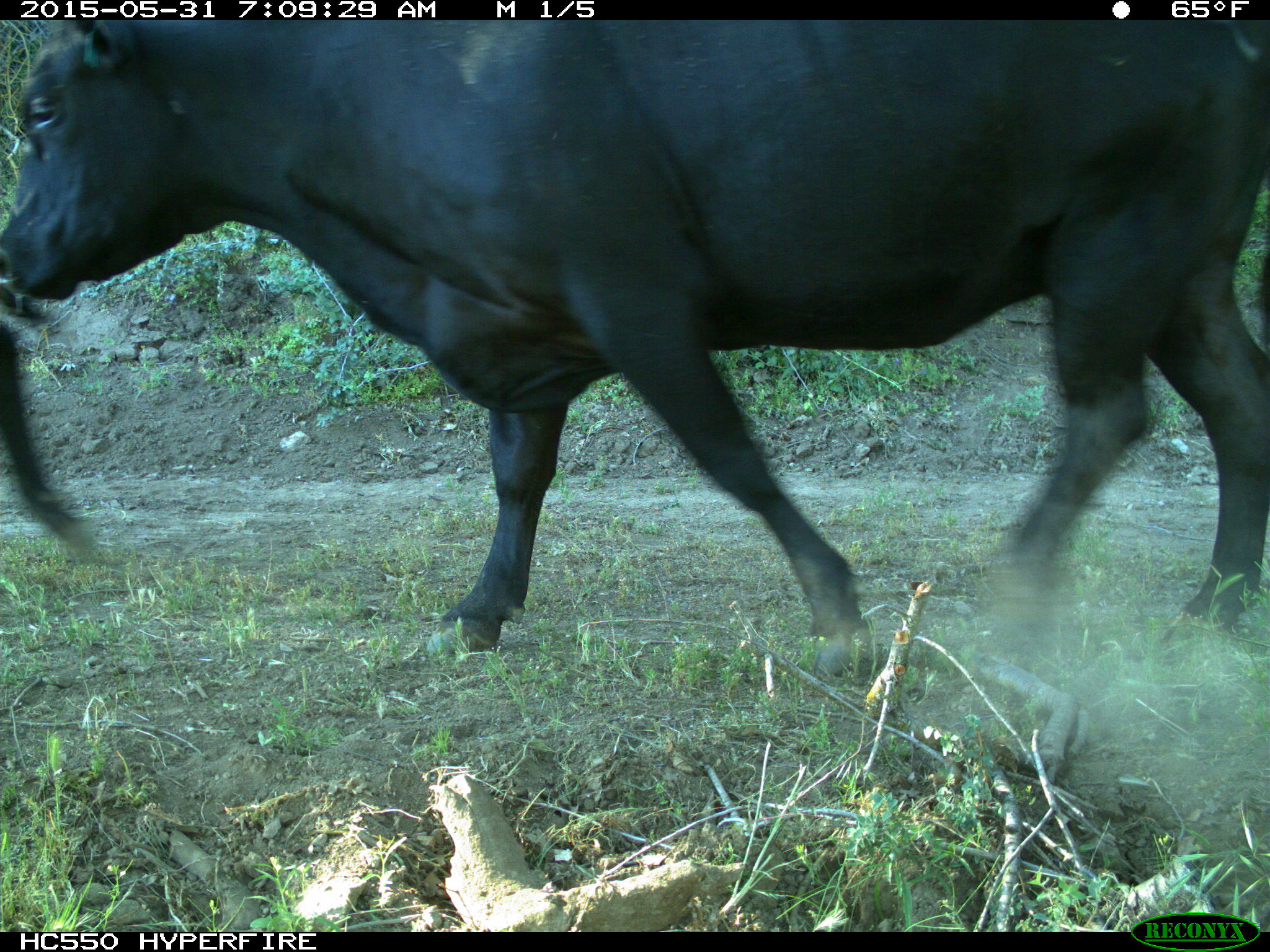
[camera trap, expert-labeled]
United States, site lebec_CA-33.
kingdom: Animalia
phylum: Chordata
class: Mammalia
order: Artiodactyla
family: Bovidae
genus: Bos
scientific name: Bos taurus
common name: domestic cow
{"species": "Bos taurus (domestic cow)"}